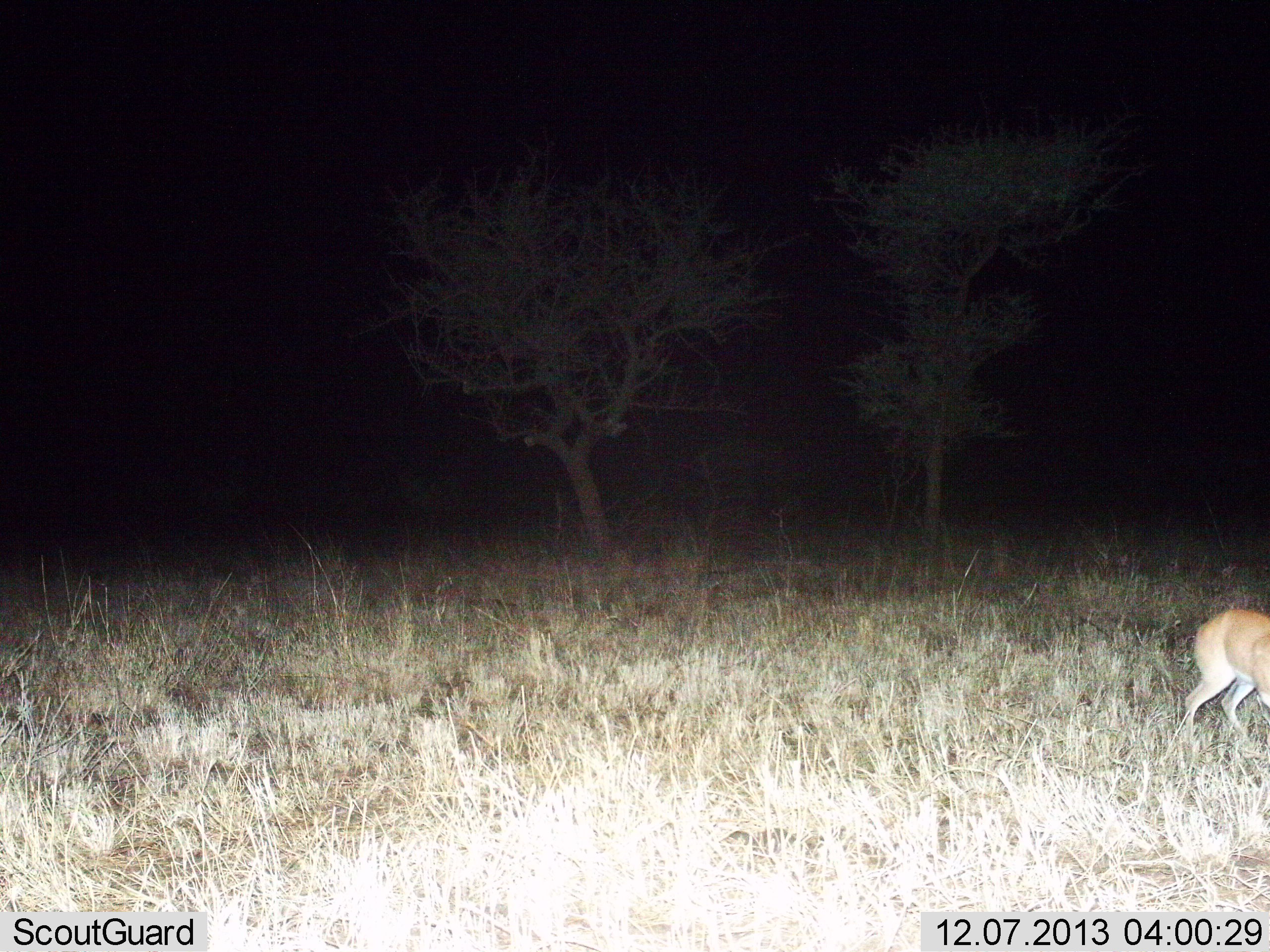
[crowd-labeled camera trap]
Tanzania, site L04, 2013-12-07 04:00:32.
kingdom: Animalia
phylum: Chordata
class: Mammalia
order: Artiodactyla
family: Bovidae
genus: Madoqua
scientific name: Madoqua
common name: dikdik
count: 1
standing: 25%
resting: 0%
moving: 75%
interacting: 0%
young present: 0%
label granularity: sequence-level